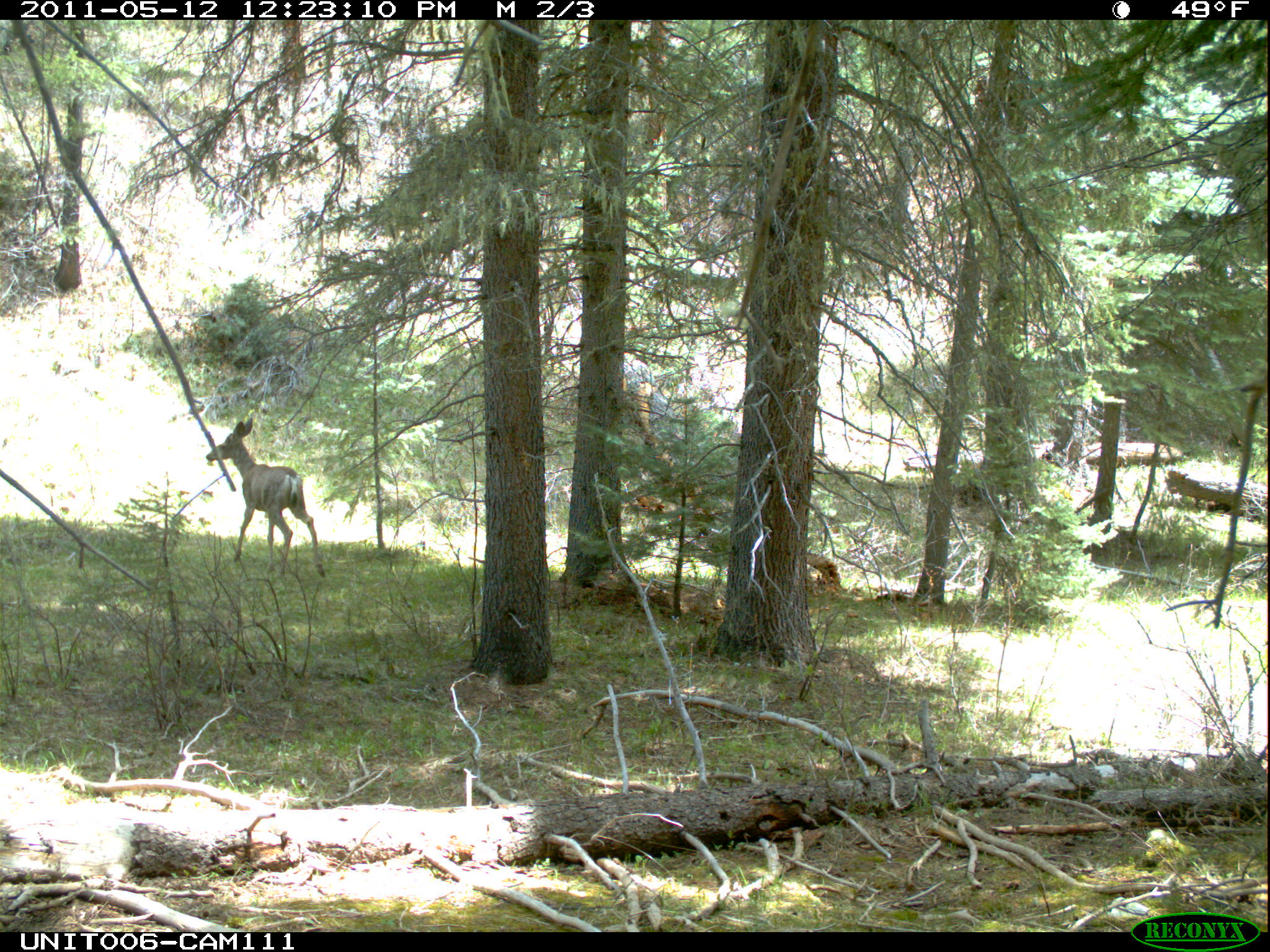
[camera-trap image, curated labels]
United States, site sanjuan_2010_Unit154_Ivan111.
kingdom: Animalia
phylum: Chordata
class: Mammalia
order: Artiodactyla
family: Cervidae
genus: Odocoileus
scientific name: Odocoileus hemionus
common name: mule deer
Odocoileus hemionus (mule deer).